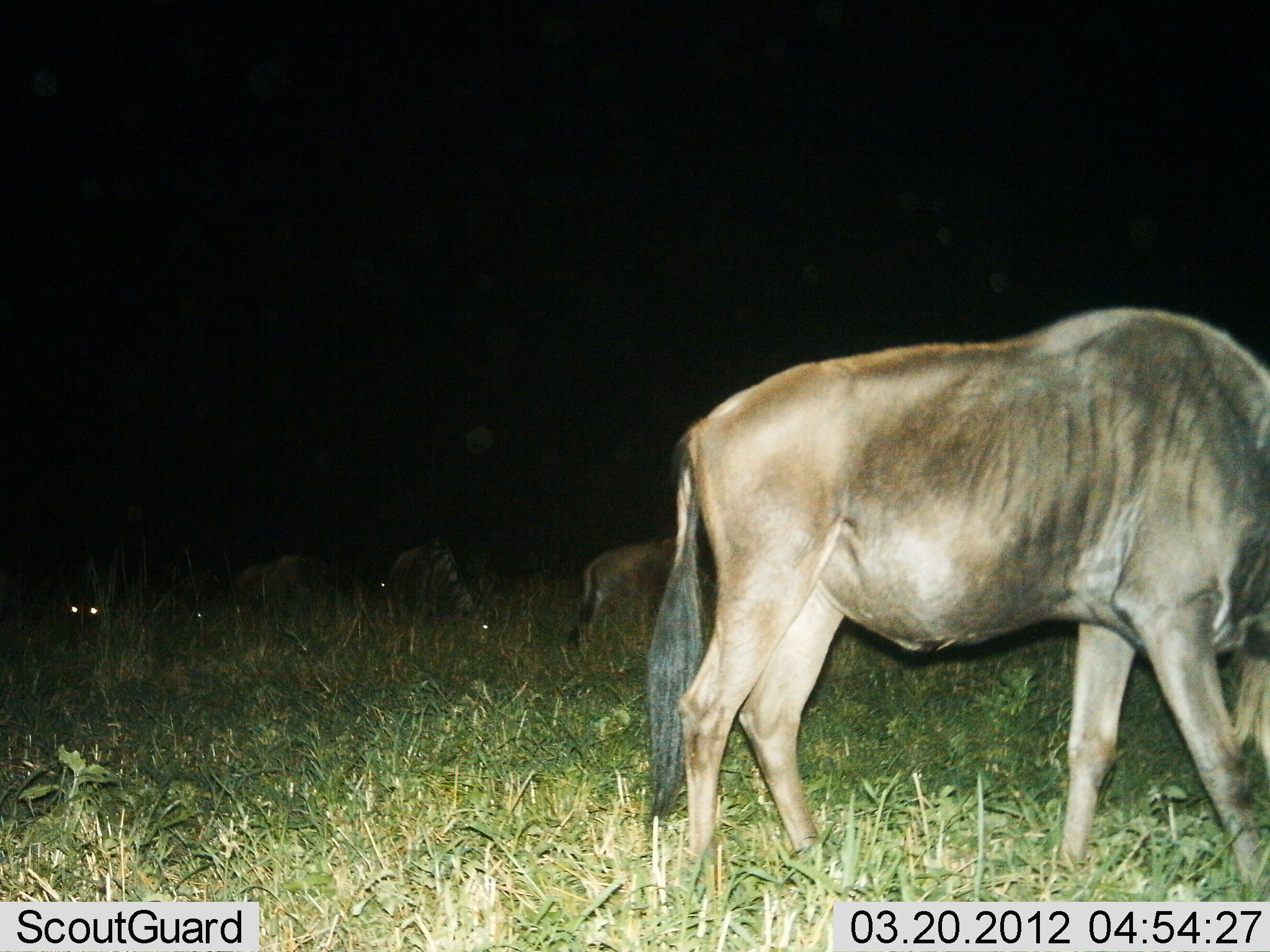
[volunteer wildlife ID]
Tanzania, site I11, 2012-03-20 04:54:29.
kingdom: Animalia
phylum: Chordata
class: Mammalia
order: Artiodactyla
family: Bovidae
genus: Connochaetes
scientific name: Connochaetes taurinus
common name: blue wildebeest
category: wildebeest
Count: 5.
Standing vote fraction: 50%.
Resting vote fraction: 10%.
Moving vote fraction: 10%.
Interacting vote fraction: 5%.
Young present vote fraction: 0%.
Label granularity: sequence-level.